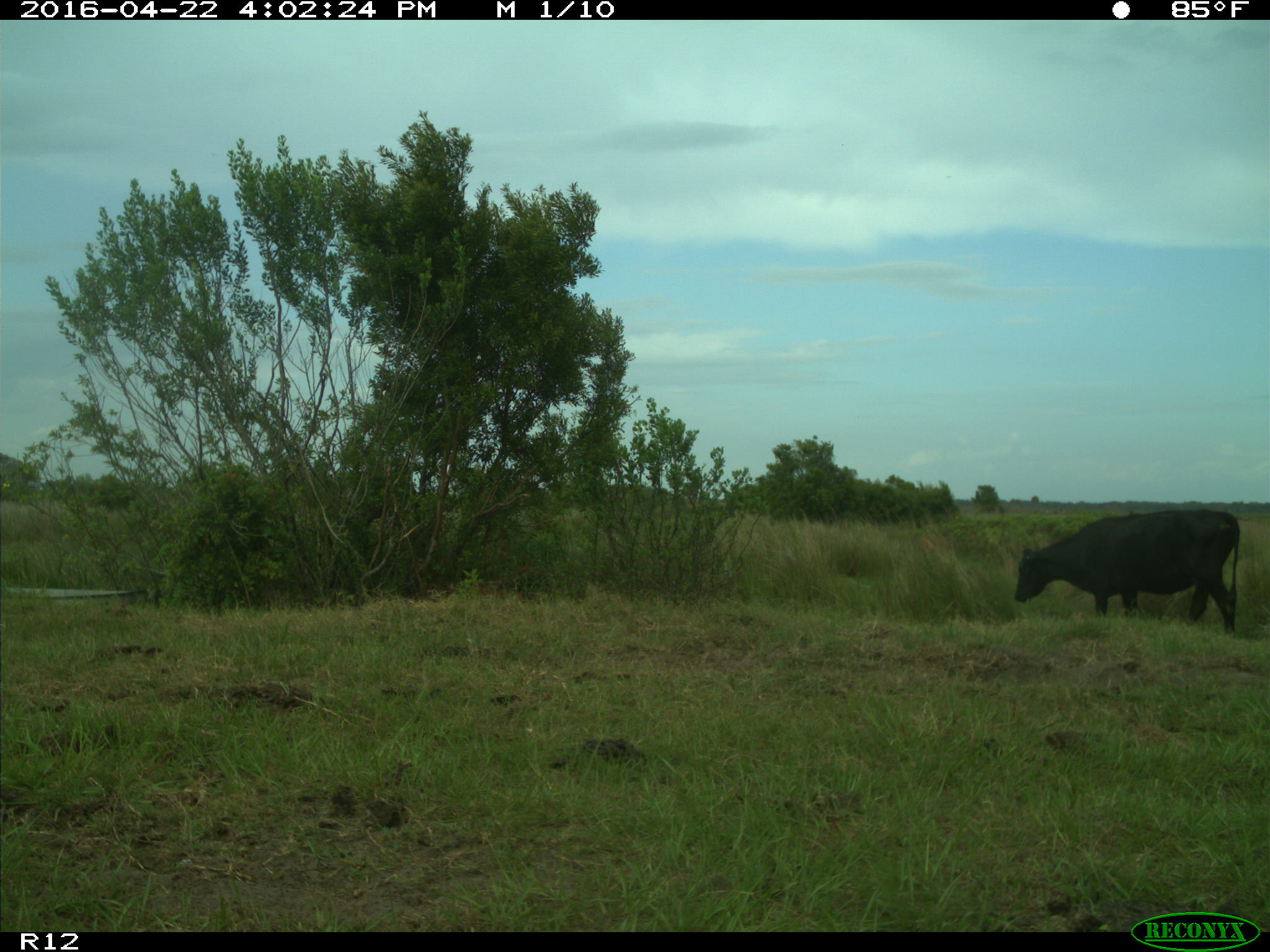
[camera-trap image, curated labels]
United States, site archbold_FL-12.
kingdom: Animalia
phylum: Chordata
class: Mammalia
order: Artiodactyla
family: Bovidae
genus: Bos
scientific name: Bos taurus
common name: domestic cow